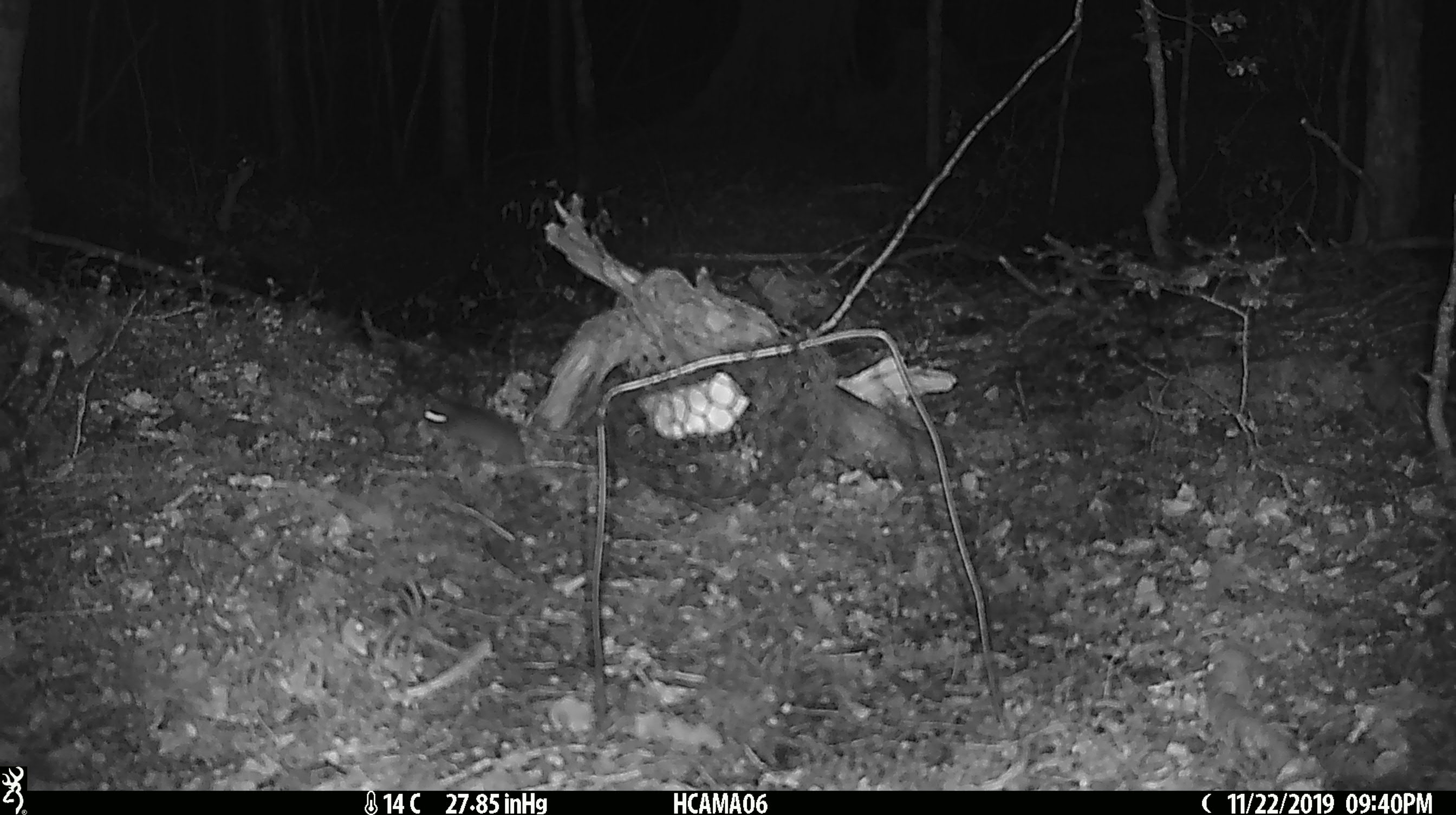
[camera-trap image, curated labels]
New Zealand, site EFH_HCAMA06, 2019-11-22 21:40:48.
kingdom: Animalia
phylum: Chordata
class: Mammalia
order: Rodentia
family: Muridae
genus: Mus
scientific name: Mus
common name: mouse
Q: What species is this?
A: Mouse (Mus).